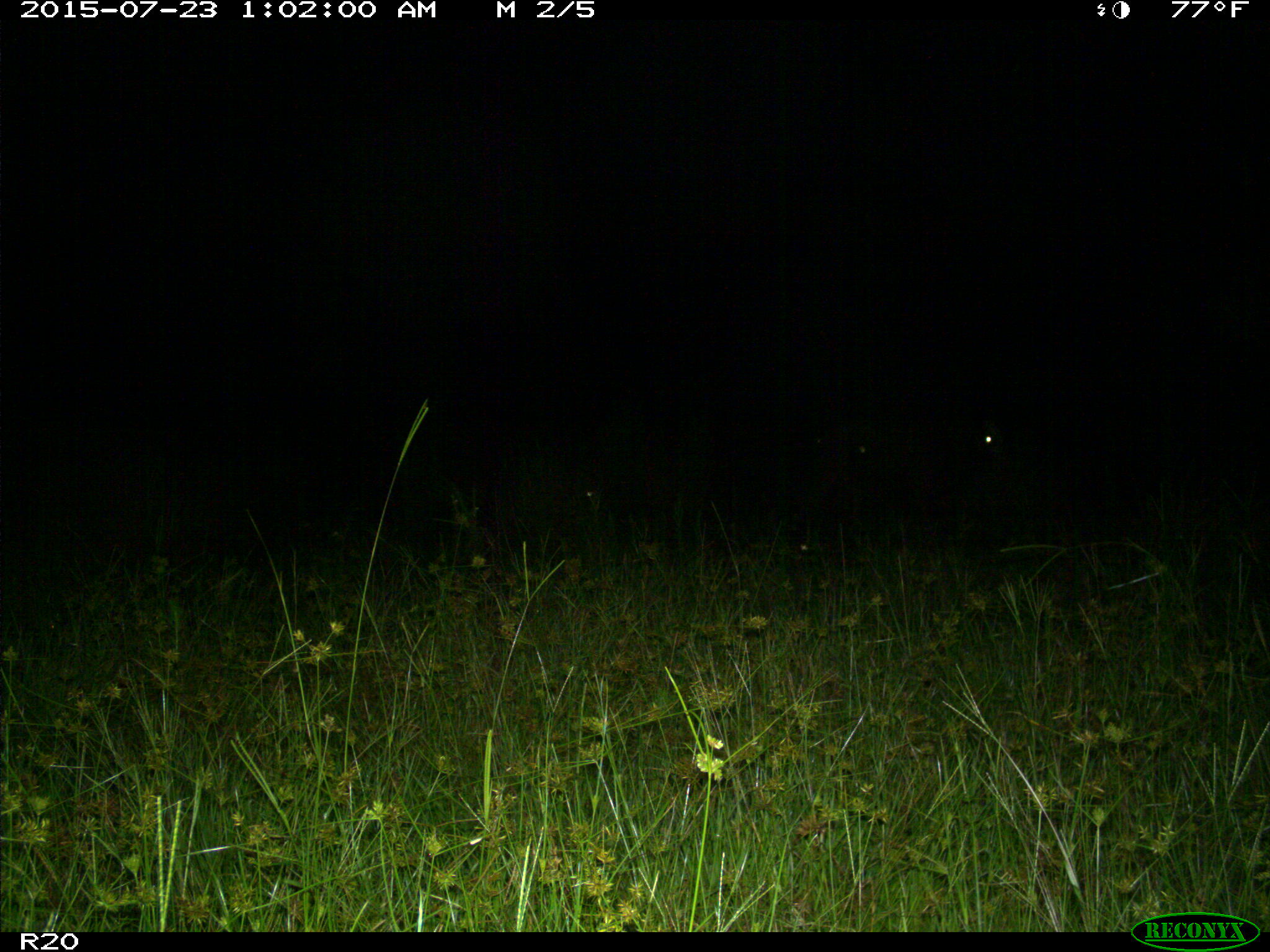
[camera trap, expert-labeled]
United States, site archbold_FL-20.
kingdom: Animalia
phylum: Chordata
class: Mammalia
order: Artiodactyla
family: Bovidae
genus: Bos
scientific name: Bos taurus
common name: domestic cow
Bos taurus (domestic cow).